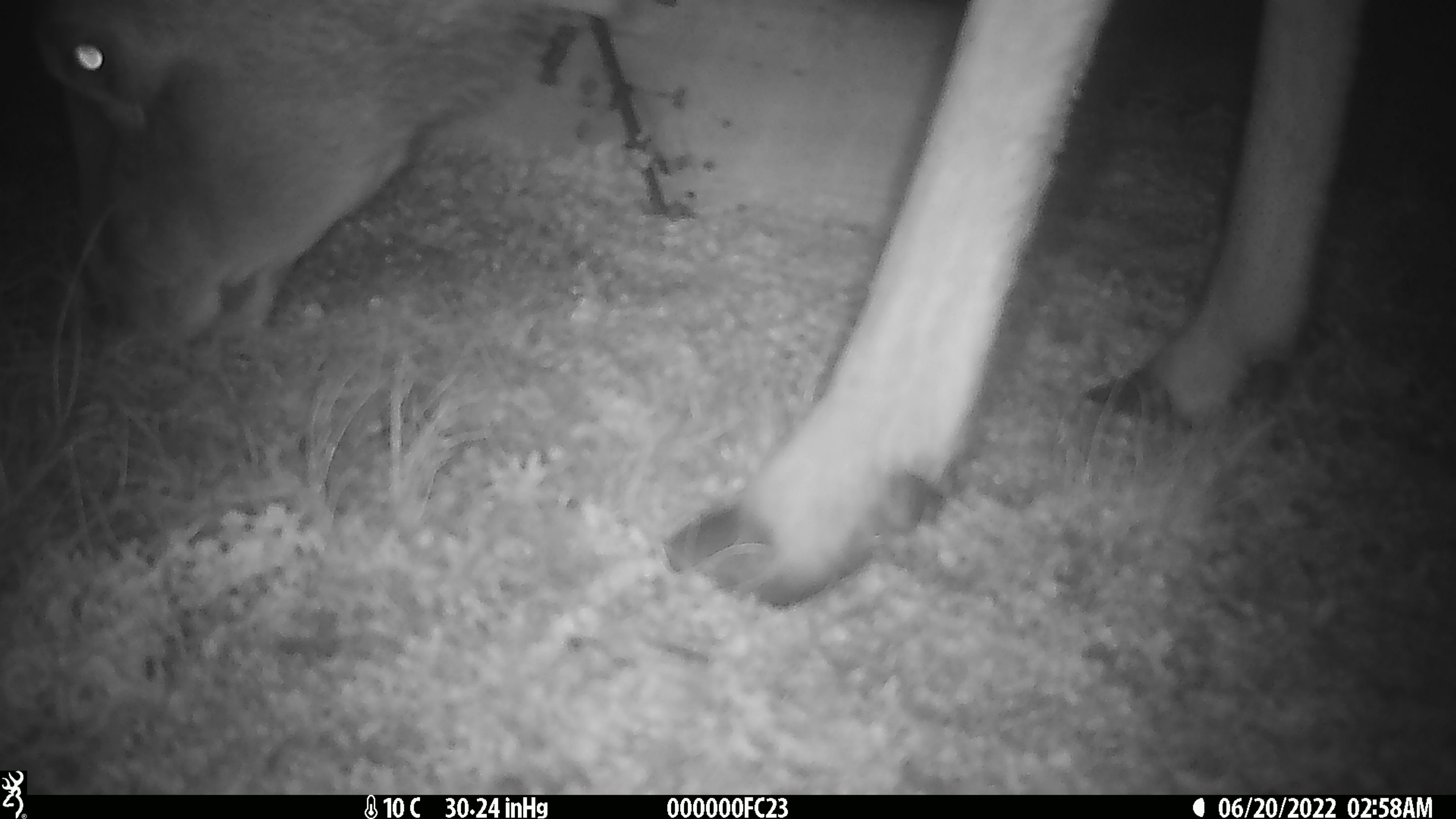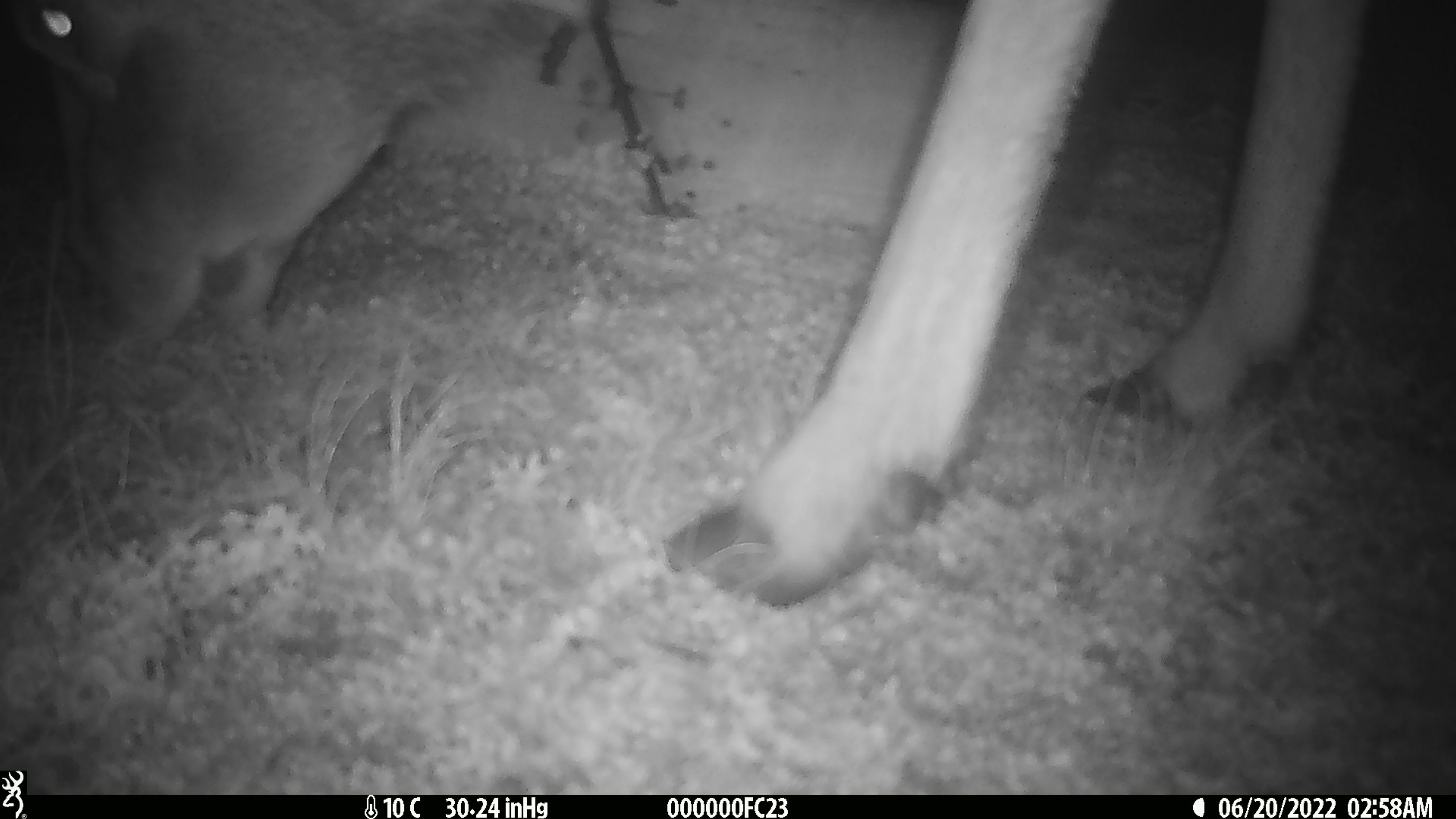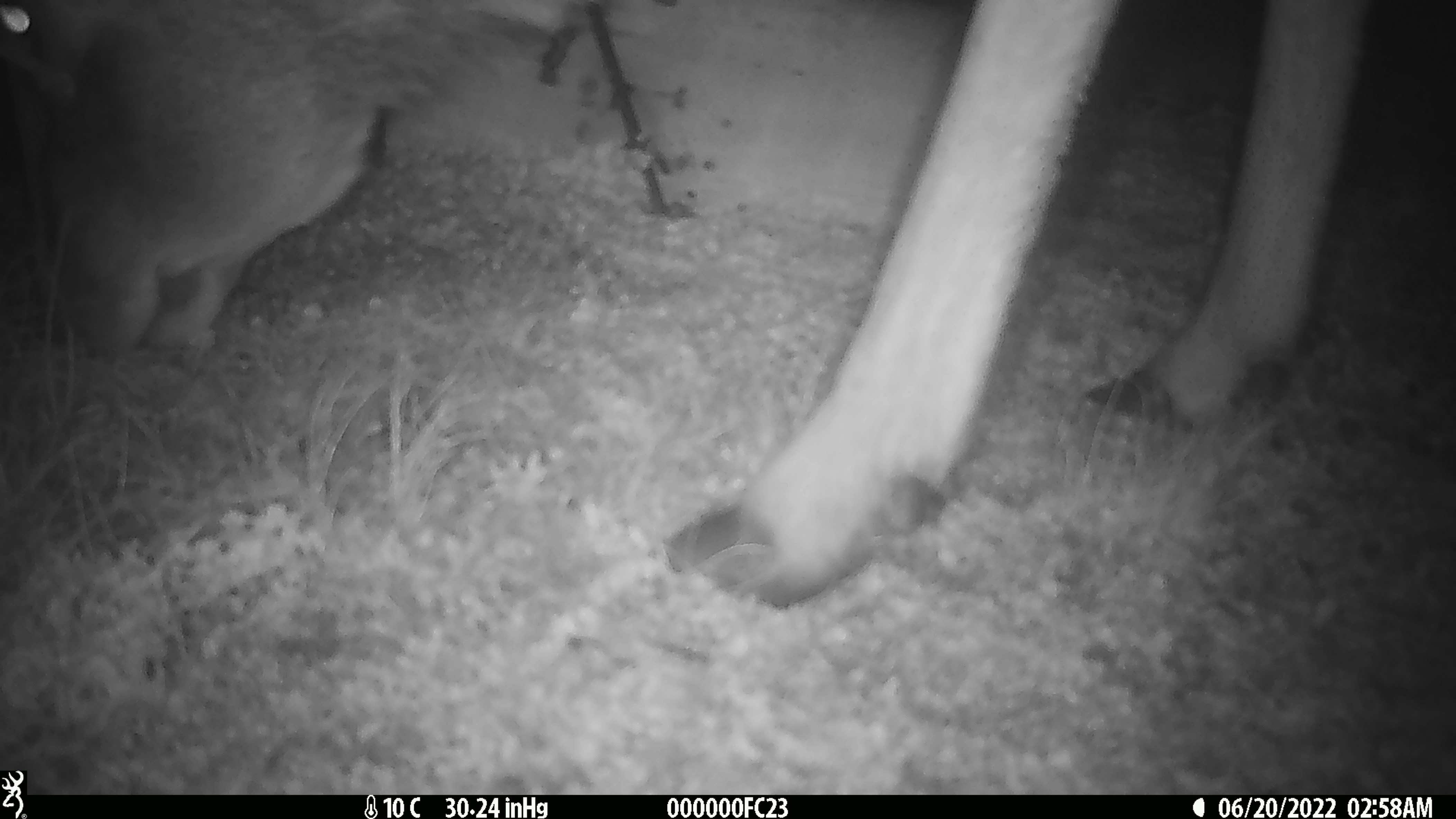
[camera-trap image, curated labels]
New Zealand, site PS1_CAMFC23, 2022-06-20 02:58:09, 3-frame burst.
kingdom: Animalia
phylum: Chordata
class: Mammalia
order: Artiodactyla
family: Cervidae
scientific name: Cervidae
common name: deer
Deer (Cervidae).